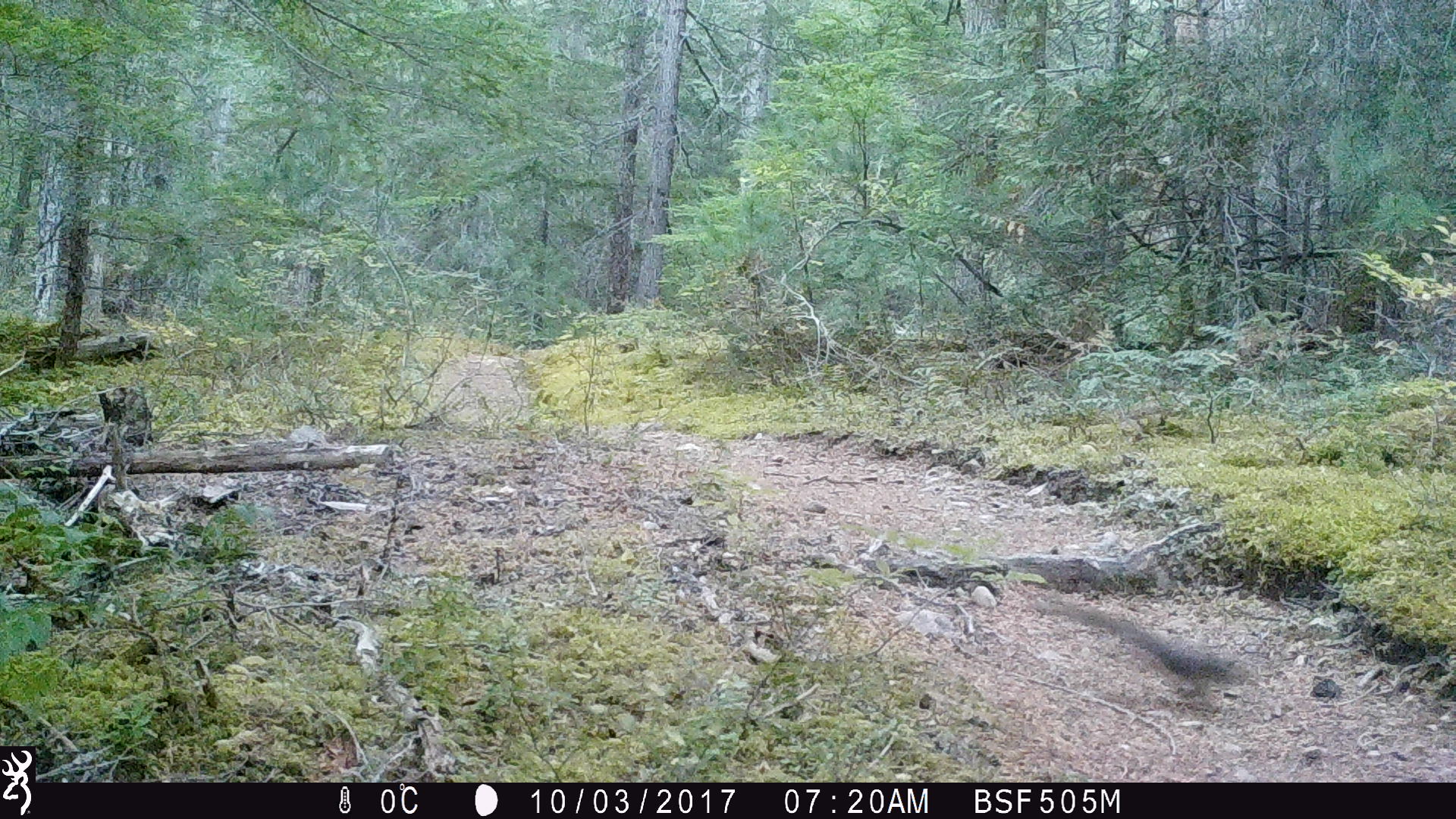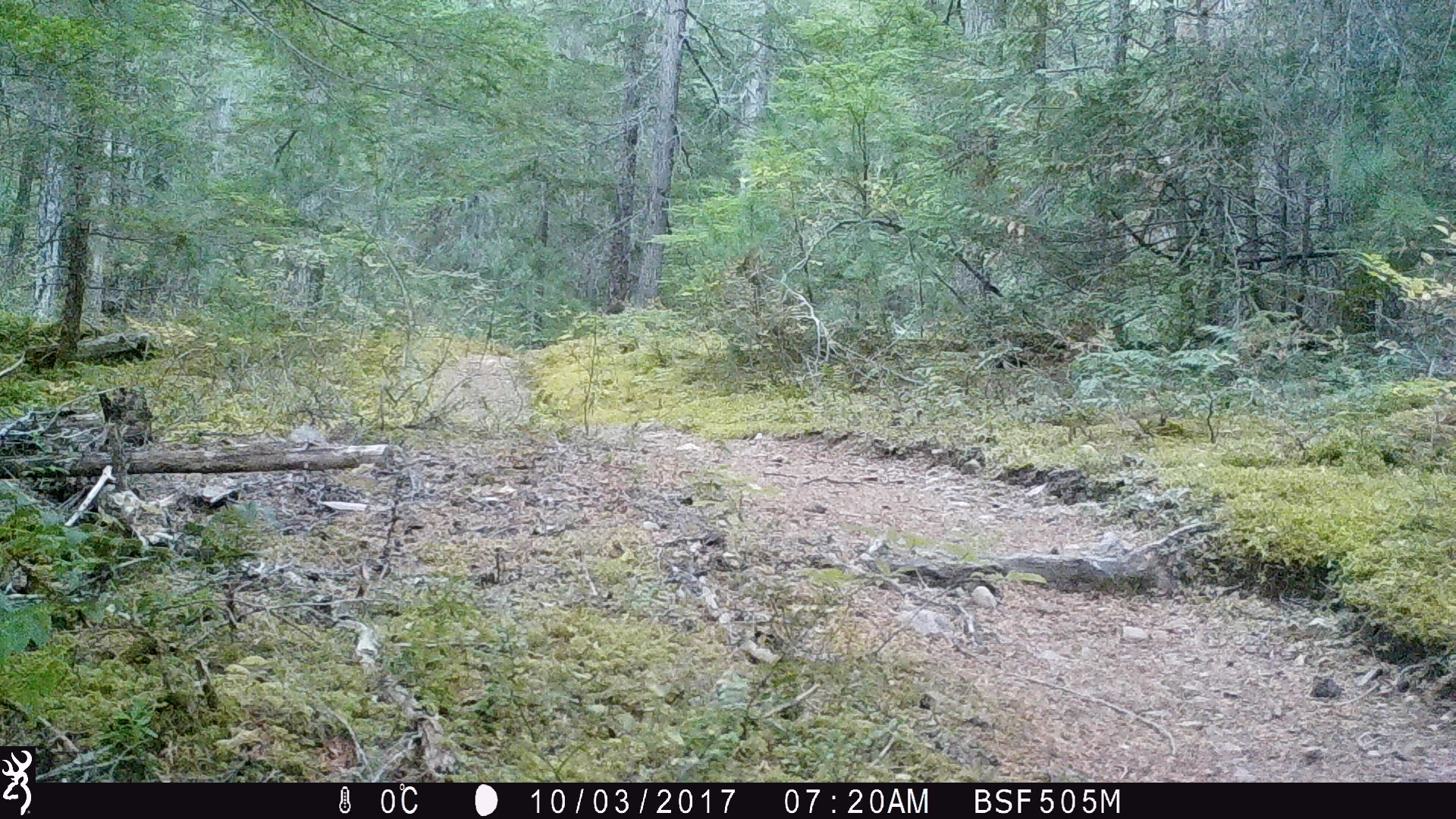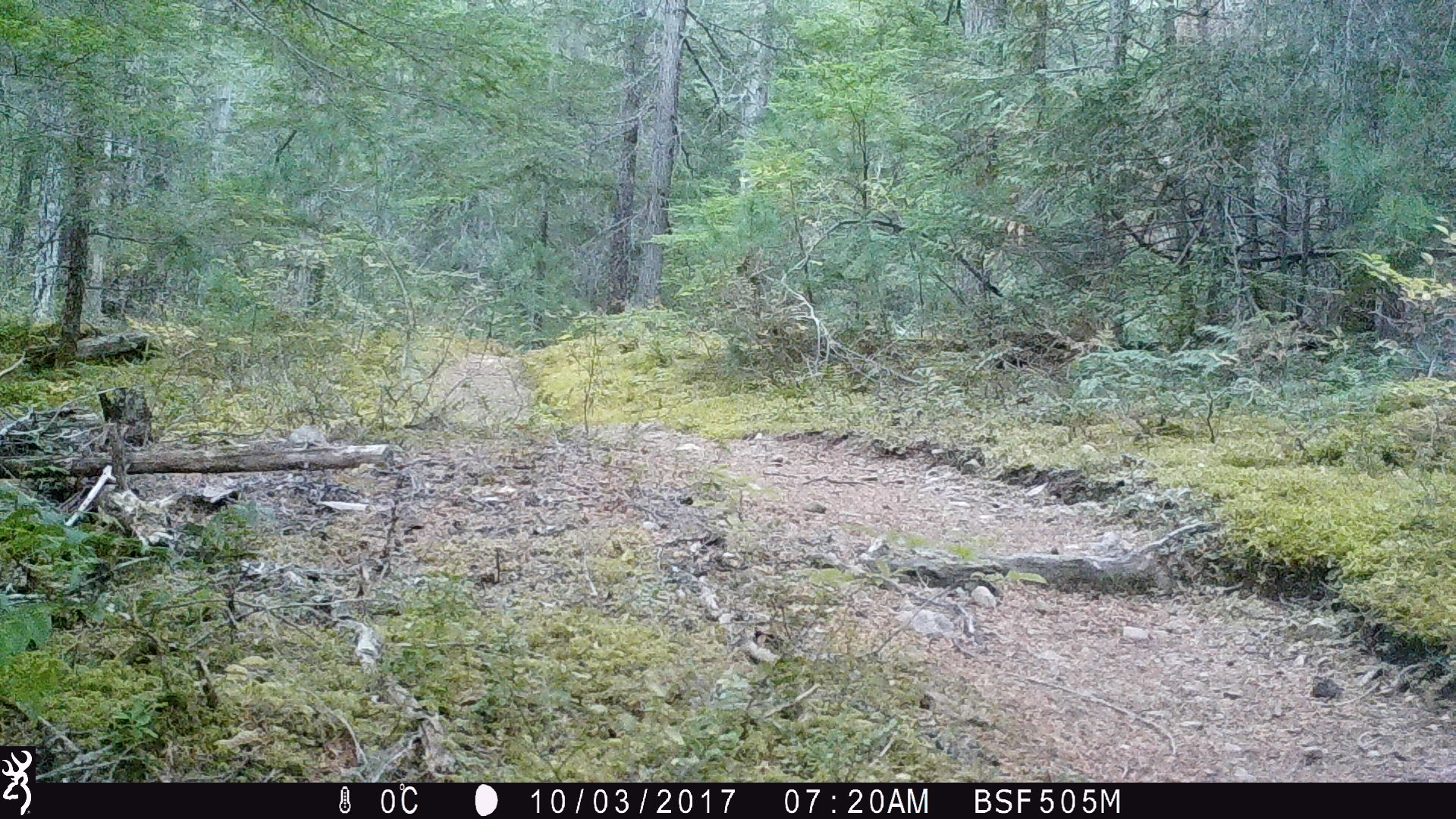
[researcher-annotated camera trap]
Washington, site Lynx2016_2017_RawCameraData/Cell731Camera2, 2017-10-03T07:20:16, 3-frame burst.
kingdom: Animalia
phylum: Chordata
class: Mammalia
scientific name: Mammalia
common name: small mammal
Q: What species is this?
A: Small mammal (Mammalia).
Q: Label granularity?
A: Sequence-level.